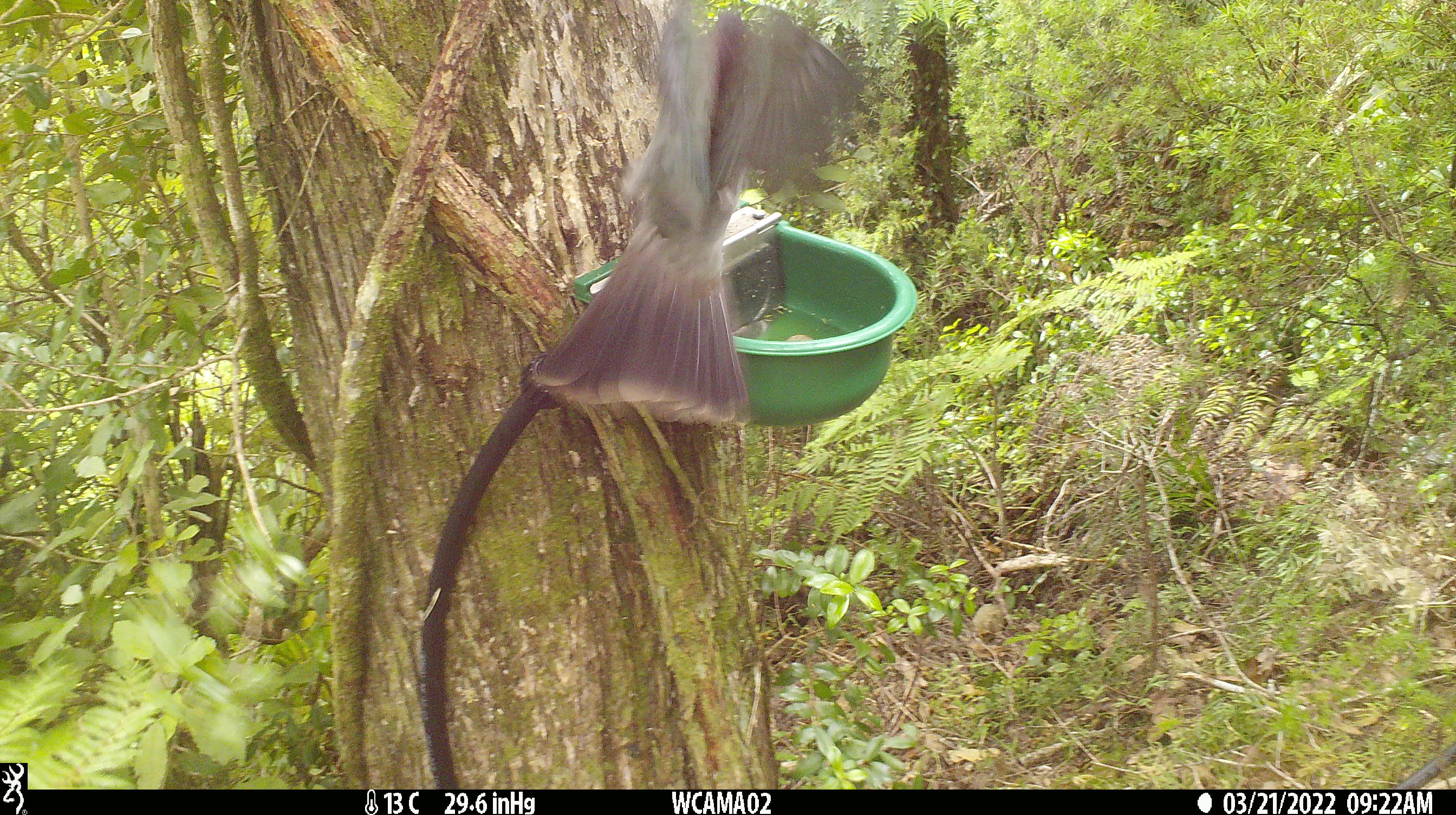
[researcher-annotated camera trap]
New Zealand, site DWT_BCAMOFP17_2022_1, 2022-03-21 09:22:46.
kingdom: Animalia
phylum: Chordata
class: Aves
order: Columbiformes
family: Columbidae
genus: Hemiphaga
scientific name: Hemiphaga novaeseelandiae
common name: new zealand pigeon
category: kereru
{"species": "kereru (new zealand pigeon) (Hemiphaga novaeseelandiae)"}